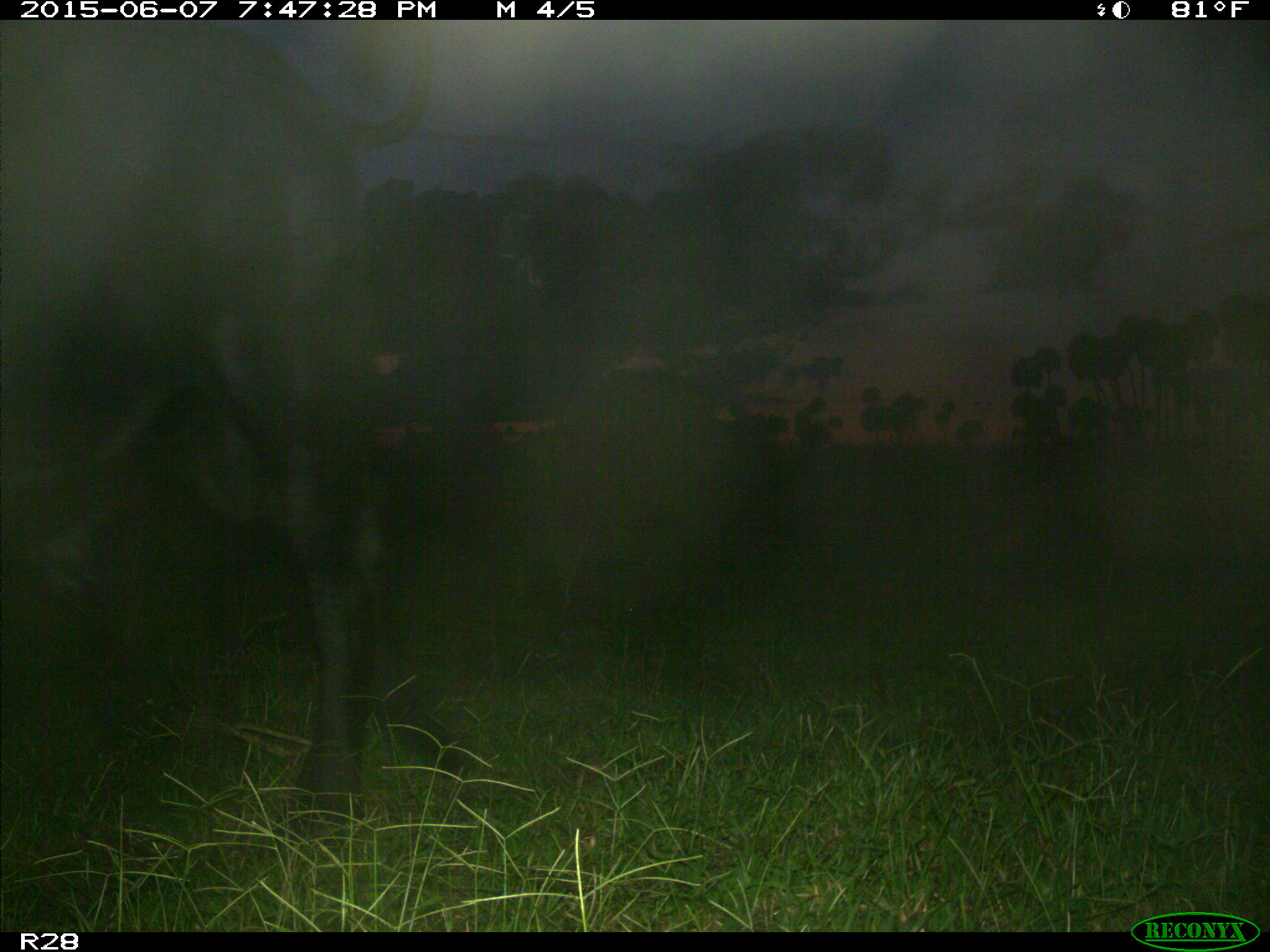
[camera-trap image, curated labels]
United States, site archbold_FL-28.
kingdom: Animalia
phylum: Chordata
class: Mammalia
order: Artiodactyla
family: Bovidae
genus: Bos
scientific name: Bos taurus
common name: domestic cow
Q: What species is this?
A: Bos taurus (domestic cow).